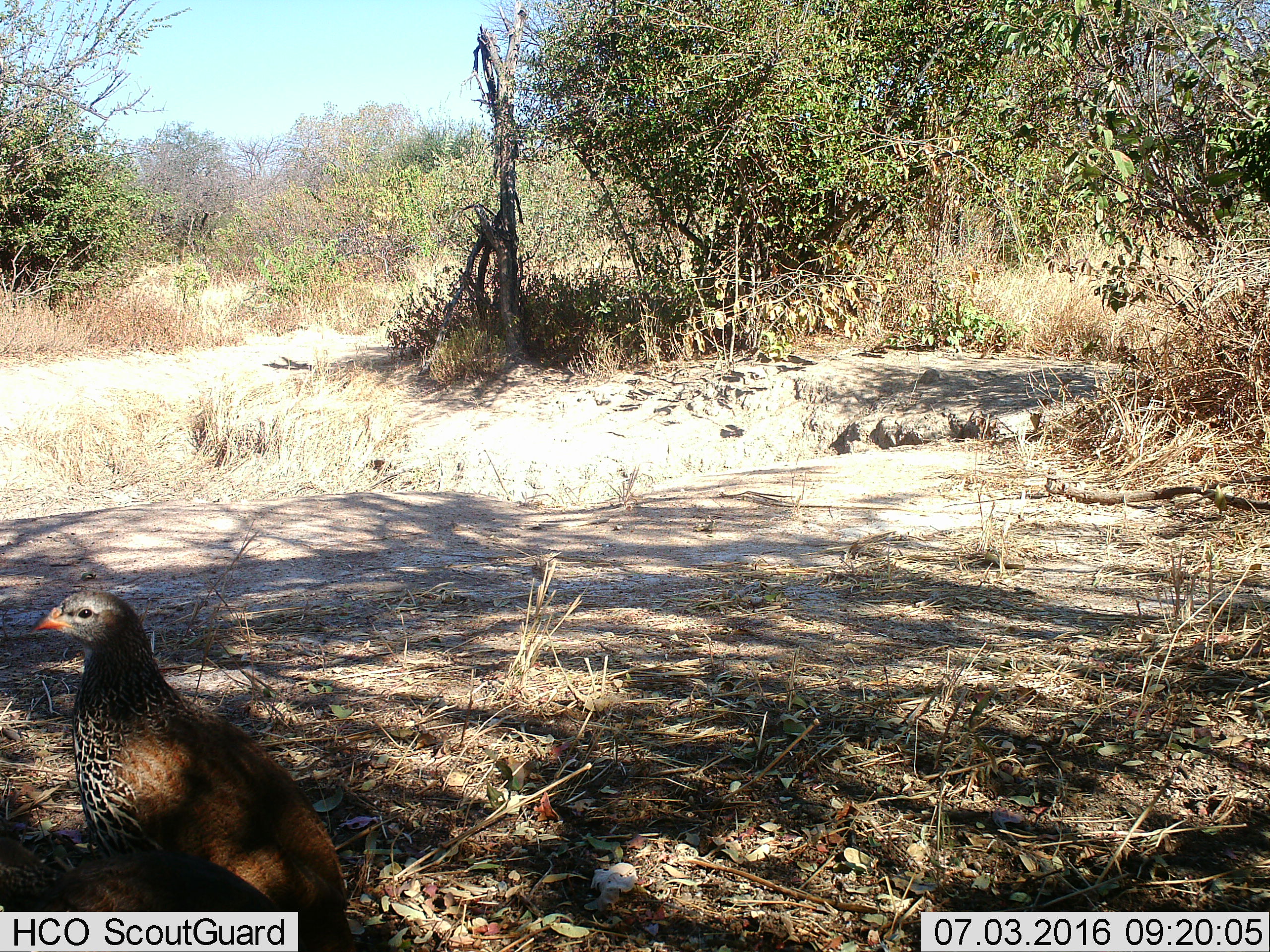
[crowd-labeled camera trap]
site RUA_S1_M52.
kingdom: Animalia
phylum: Chordata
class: Aves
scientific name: Aves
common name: bird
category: birdother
Birdother (bird) (Aves), count 1. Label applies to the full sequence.